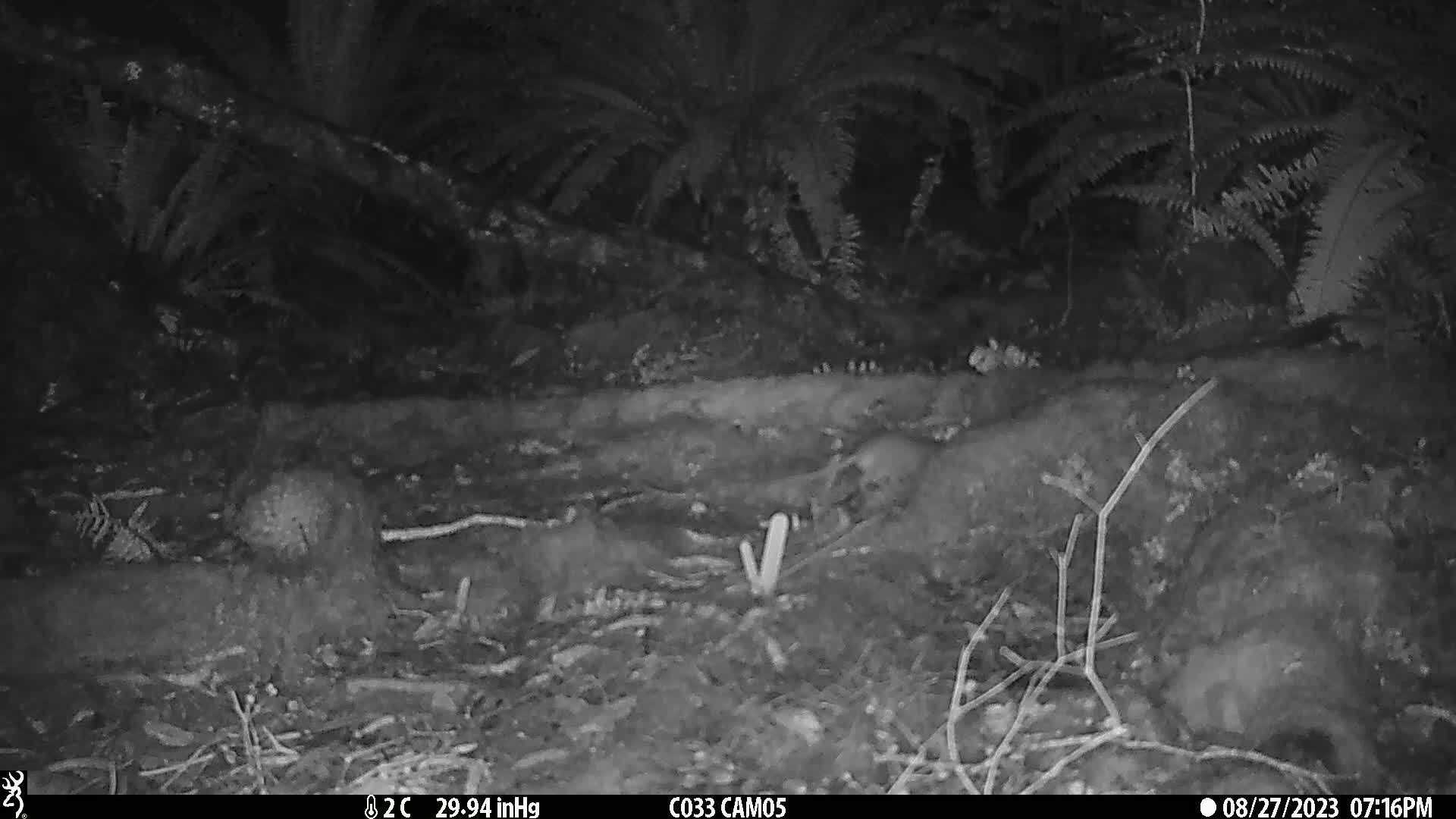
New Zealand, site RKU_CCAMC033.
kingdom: Animalia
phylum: Chordata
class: Mammalia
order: Rodentia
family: Muridae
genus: Rattus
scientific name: Rattus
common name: rat